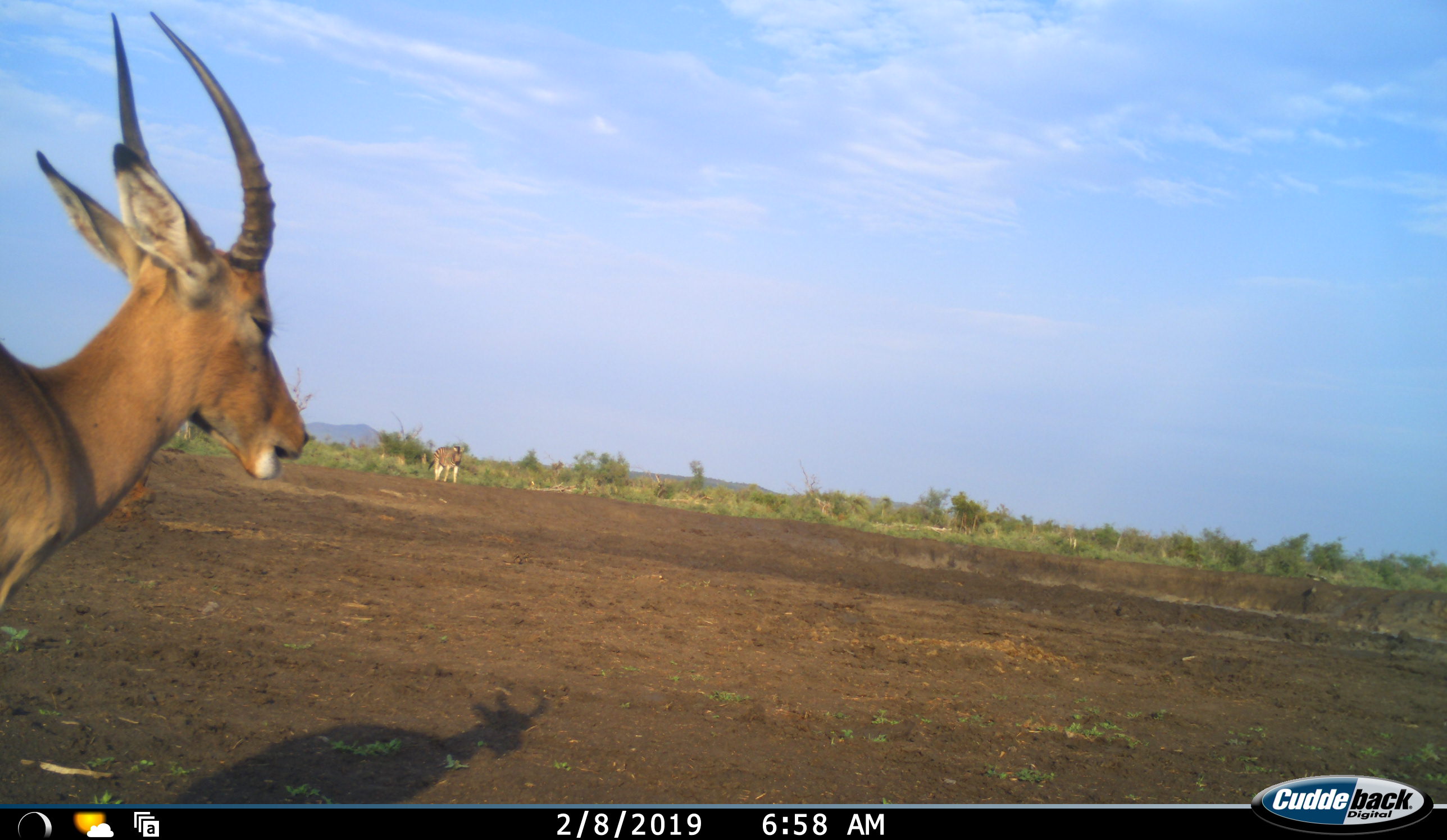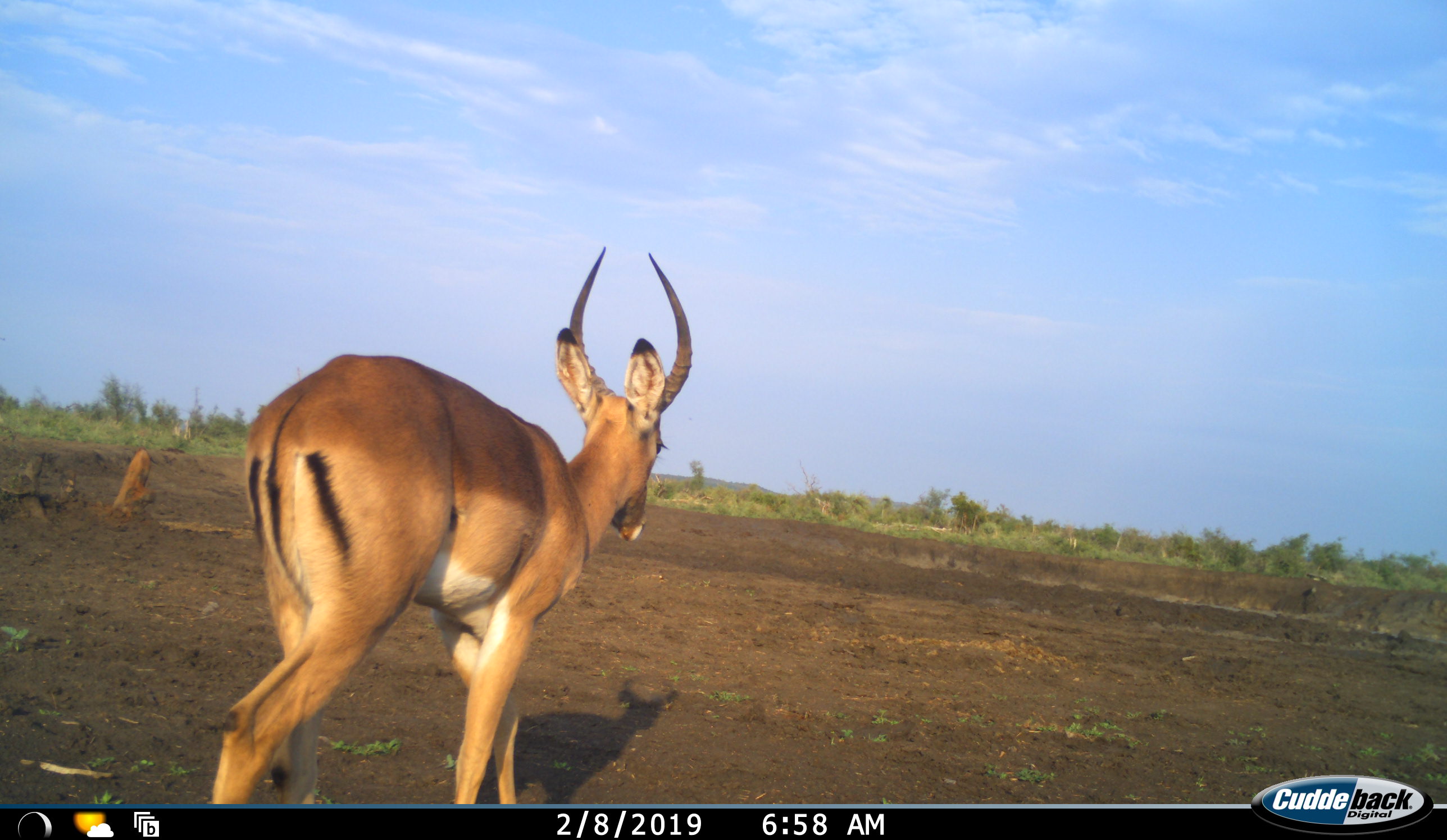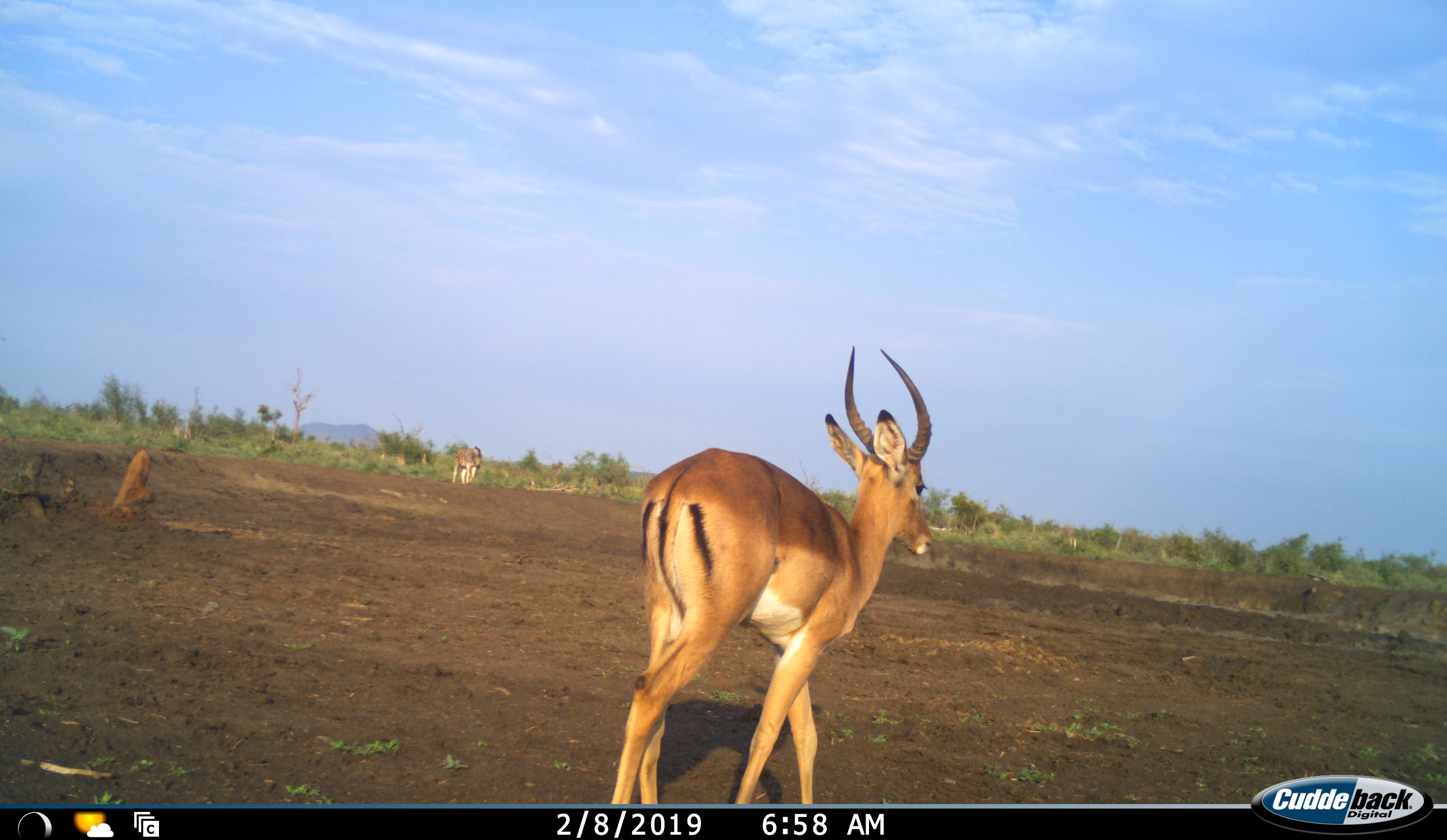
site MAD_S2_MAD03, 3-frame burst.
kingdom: Animalia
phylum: Chordata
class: Mammalia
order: Perissodactyla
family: Equidae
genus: Equus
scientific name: Equus quagga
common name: plains zebra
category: zebraplains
Zebraplains (plains zebra) (Equus quagga), count 1. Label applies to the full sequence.